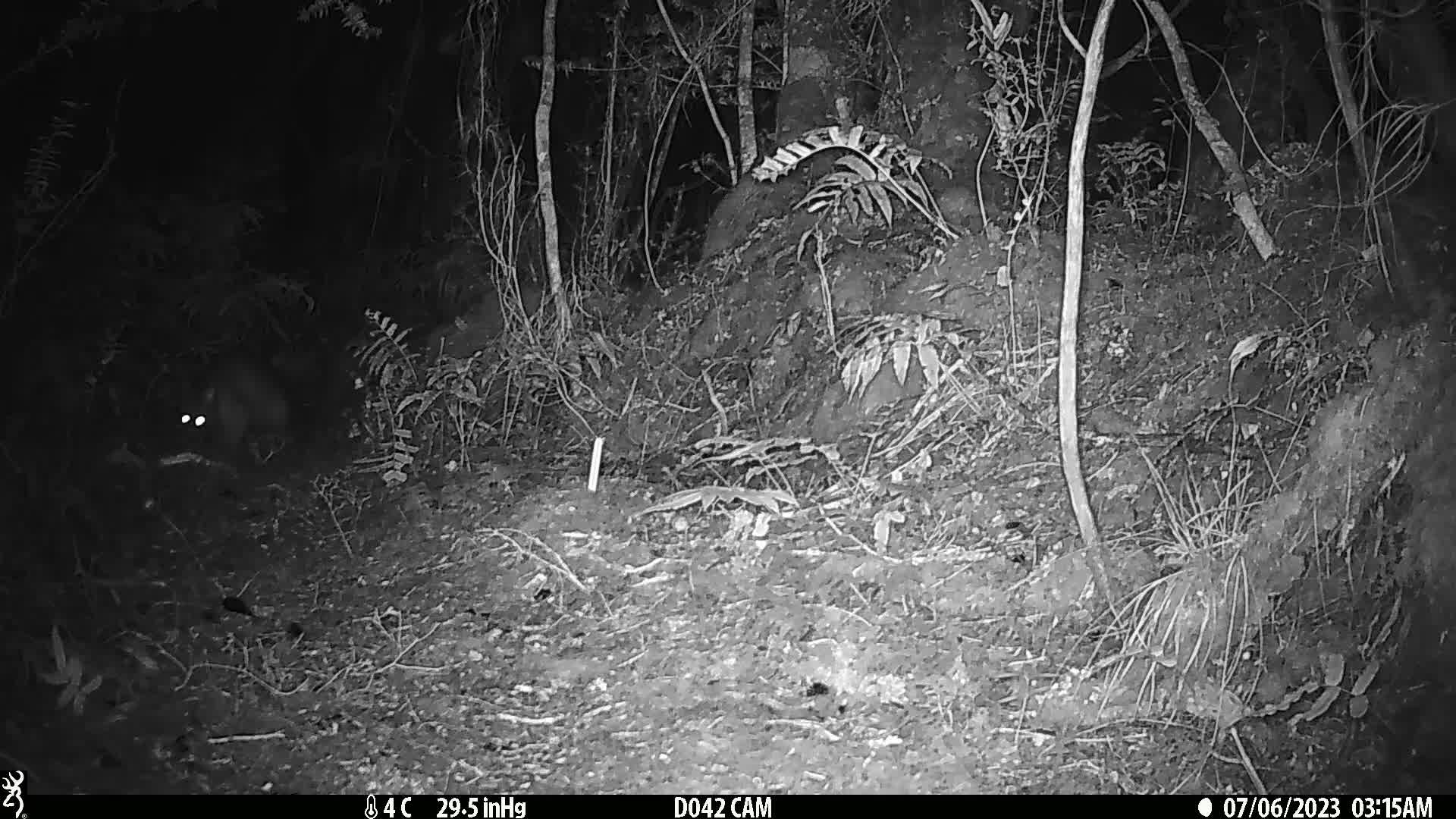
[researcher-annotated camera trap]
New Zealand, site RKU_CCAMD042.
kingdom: Animalia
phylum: Chordata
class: Mammalia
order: Diprotodontia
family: Phalangeridae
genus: Trichosurus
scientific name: Trichosurus vulpecula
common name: common brushtail possum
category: possum